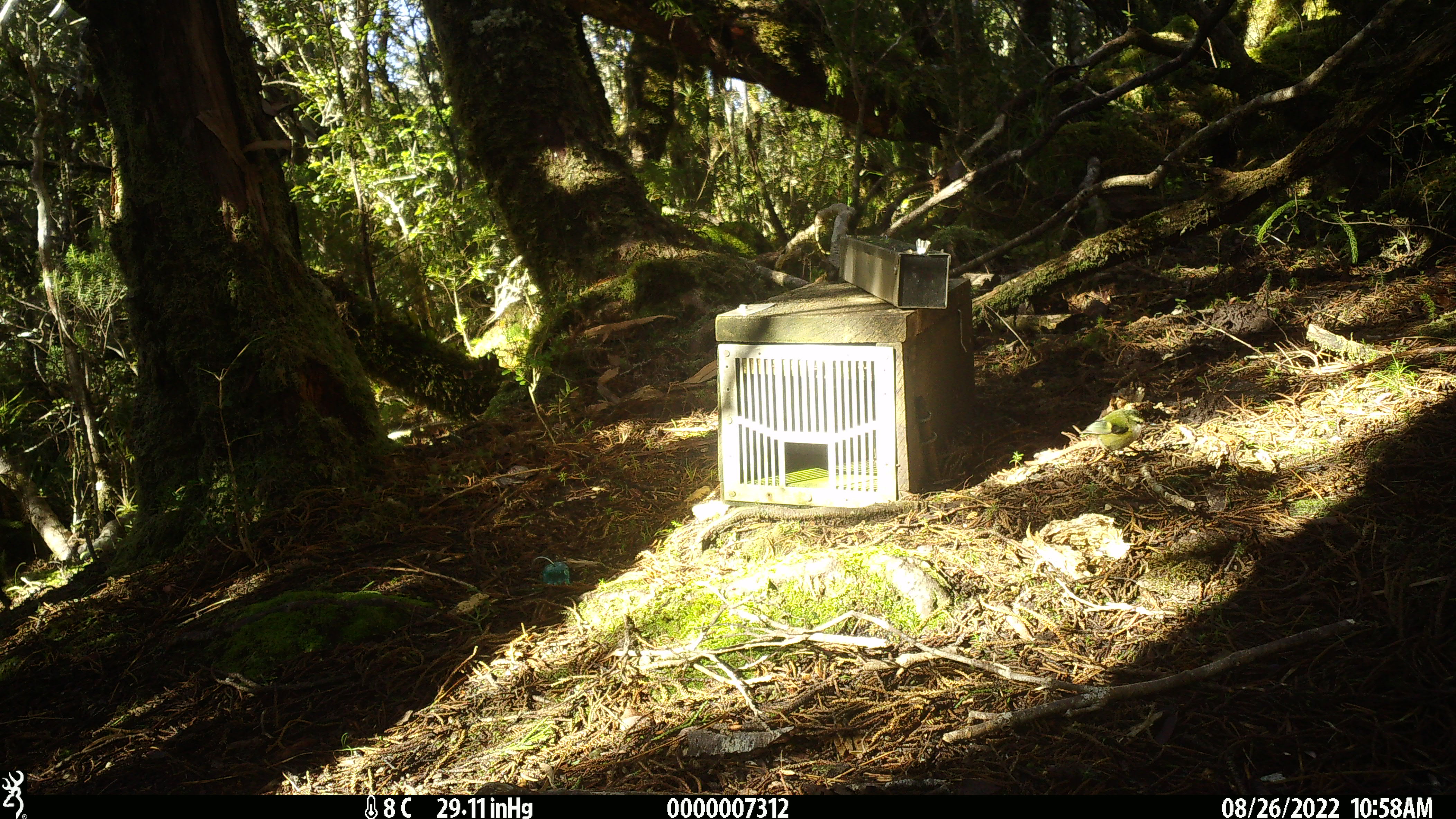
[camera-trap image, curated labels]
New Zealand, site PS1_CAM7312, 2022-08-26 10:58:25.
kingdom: Animalia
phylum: Chordata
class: Aves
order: Passeriformes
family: Acanthisittidae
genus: Acanthisitta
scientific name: Acanthisitta chloris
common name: rifleman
Rifleman (Acanthisitta chloris).